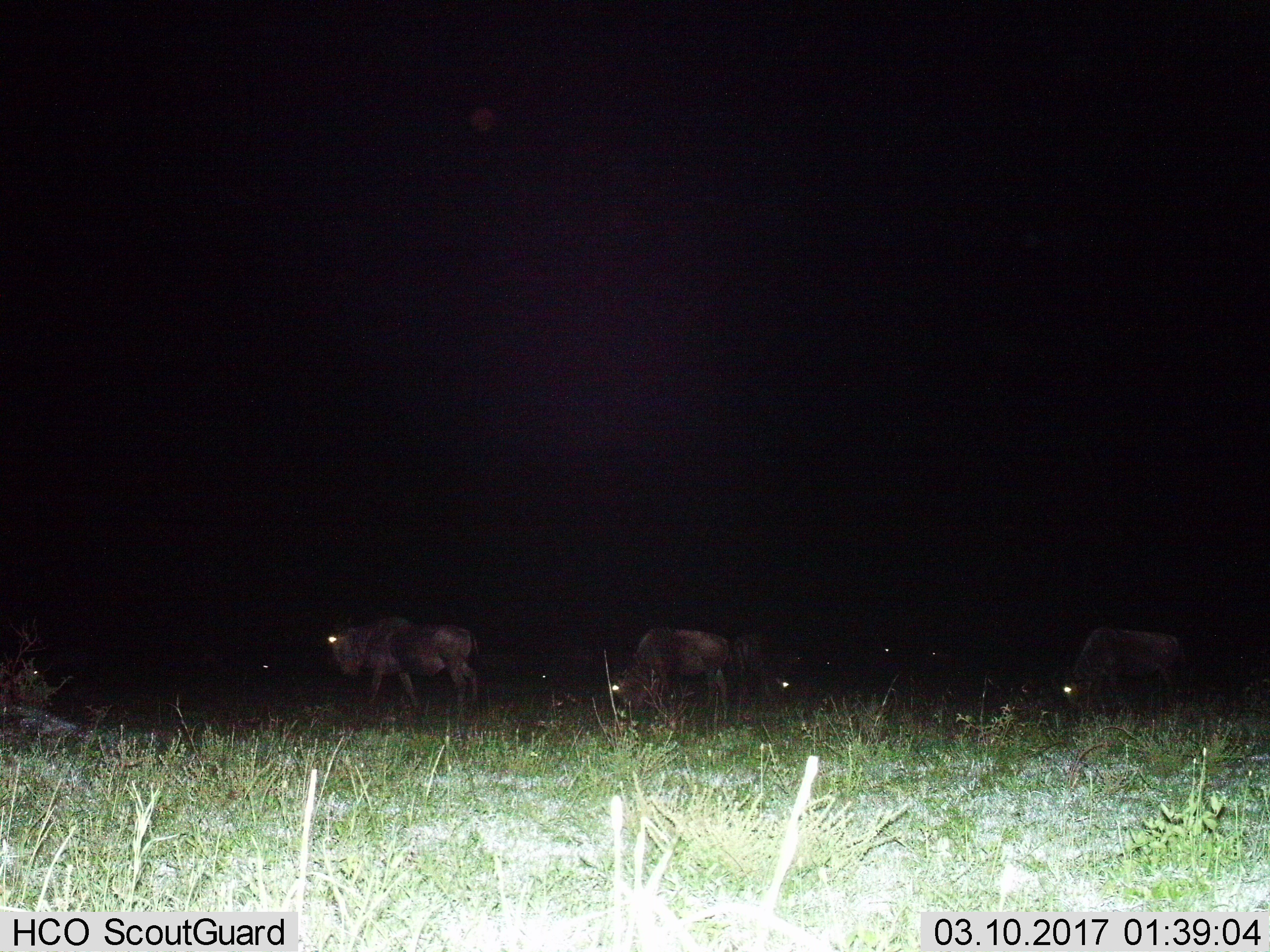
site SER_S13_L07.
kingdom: Animalia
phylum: Chordata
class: Mammalia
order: Artiodactyla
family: Bovidae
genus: Connochaetes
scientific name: Connochaetes taurinus taurinus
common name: blue wildebeest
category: wildebeestblue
Wildebeestblue (blue wildebeest) (Connochaetes taurinus taurinus), count 4. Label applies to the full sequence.